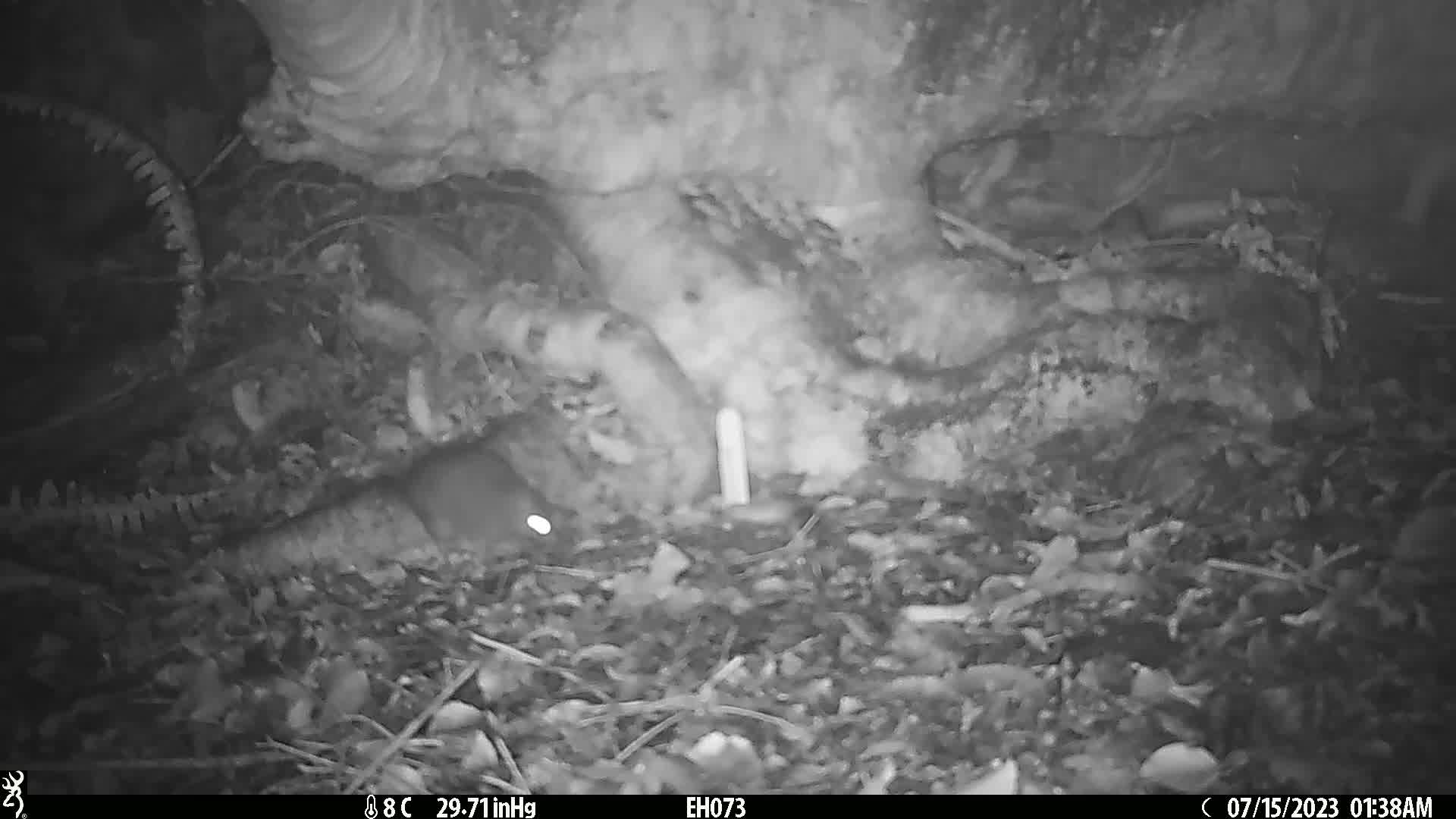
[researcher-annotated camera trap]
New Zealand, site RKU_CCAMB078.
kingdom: Animalia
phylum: Chordata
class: Mammalia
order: Rodentia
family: Muridae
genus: Rattus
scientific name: Rattus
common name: rat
Rat (Rattus).